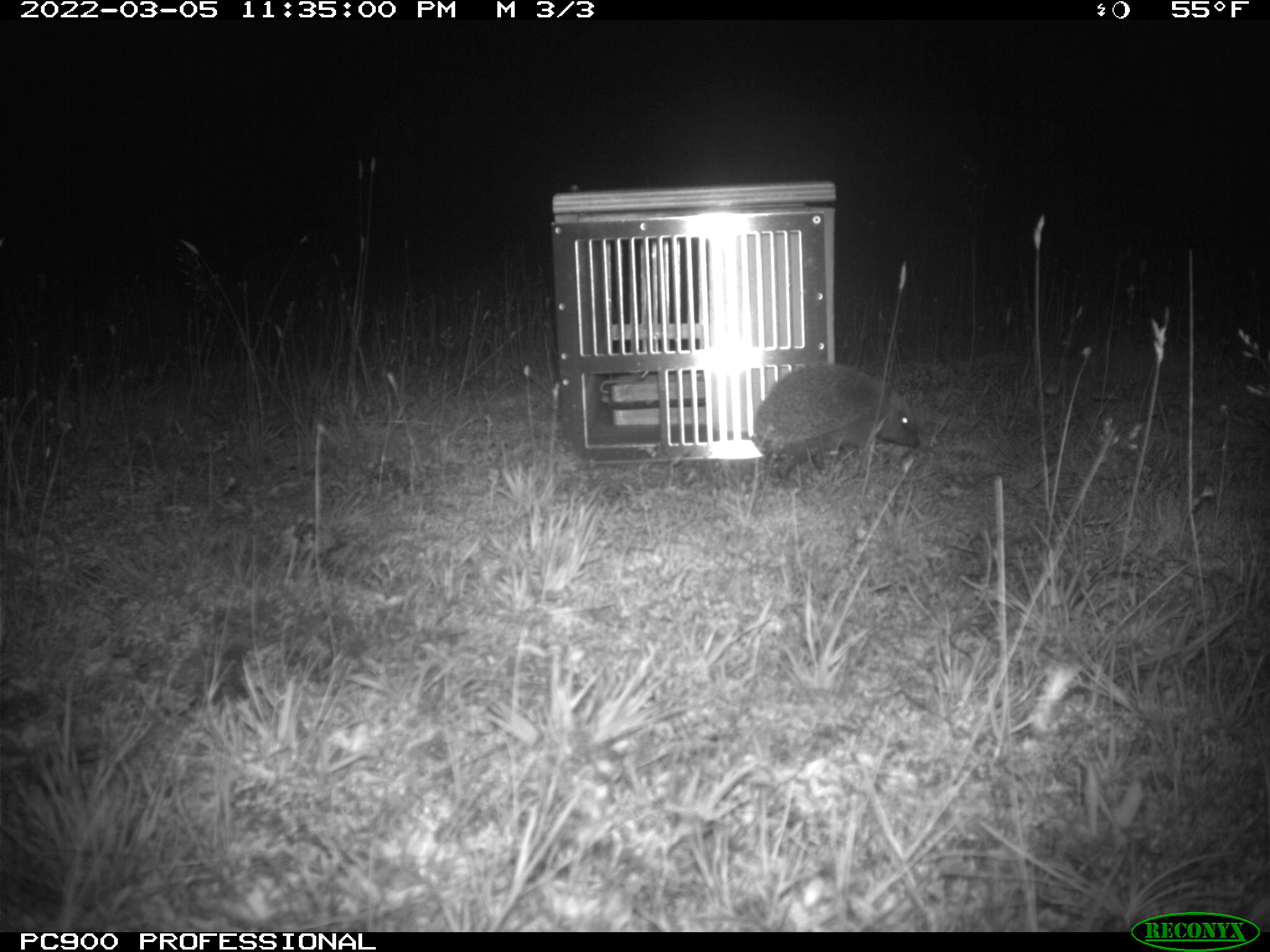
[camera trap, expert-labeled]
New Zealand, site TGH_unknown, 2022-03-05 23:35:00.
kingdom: Animalia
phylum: Chordata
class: Mammalia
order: Eulipotyphla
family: Erinaceidae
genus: Erinaceus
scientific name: Erinaceus europaeus europaeus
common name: european hedgehog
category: hedgehog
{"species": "hedgehog (european hedgehog) (Erinaceus europaeus europaeus)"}